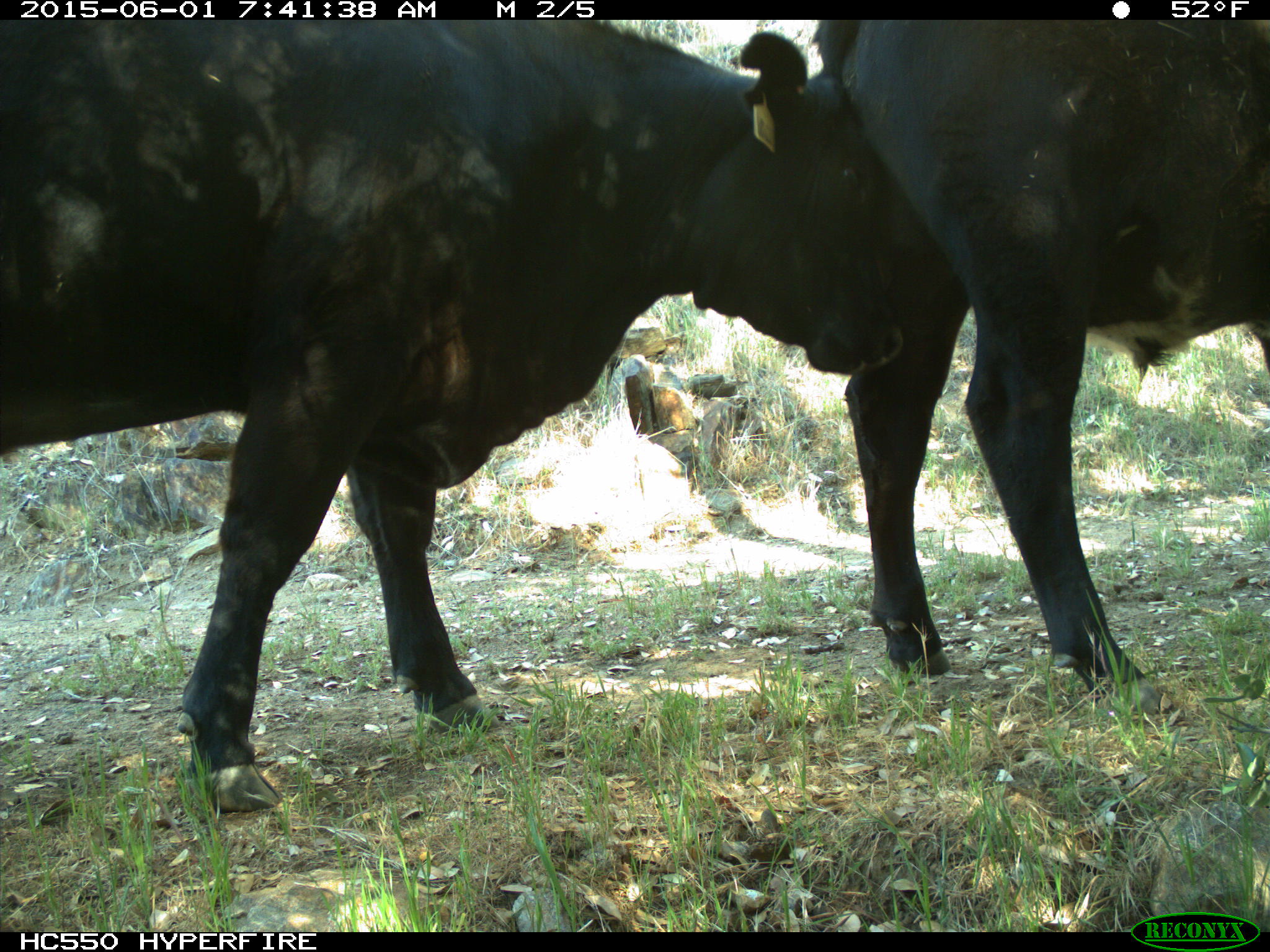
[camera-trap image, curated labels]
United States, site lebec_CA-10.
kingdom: Animalia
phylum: Chordata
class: Mammalia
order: Artiodactyla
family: Bovidae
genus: Bos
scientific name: Bos taurus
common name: domestic cow